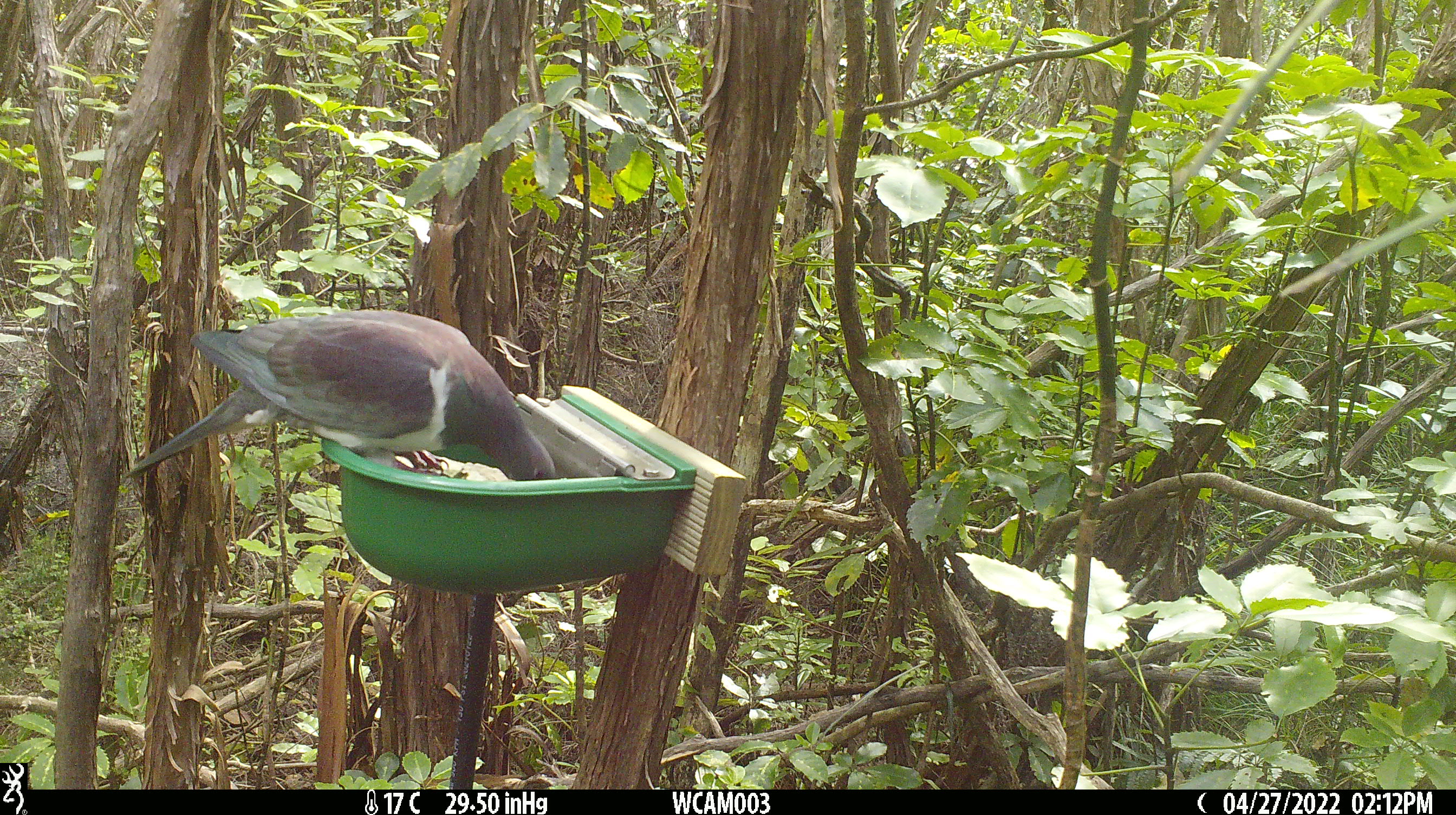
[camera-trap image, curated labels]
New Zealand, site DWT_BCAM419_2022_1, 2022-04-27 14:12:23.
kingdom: Animalia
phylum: Chordata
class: Aves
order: Columbiformes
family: Columbidae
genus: Hemiphaga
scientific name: Hemiphaga novaeseelandiae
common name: new zealand pigeon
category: kereru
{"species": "kereru (new zealand pigeon) (Hemiphaga novaeseelandiae)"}